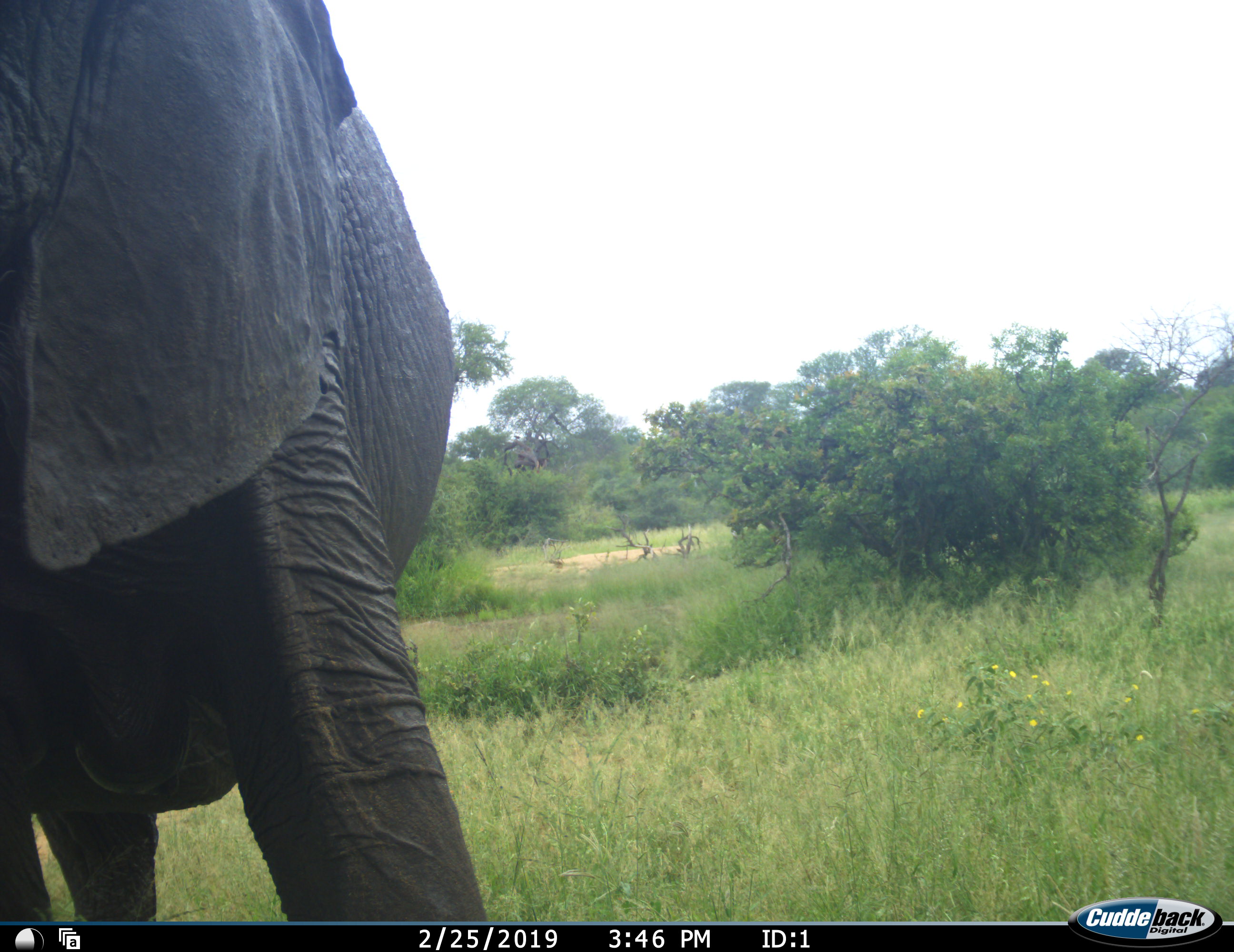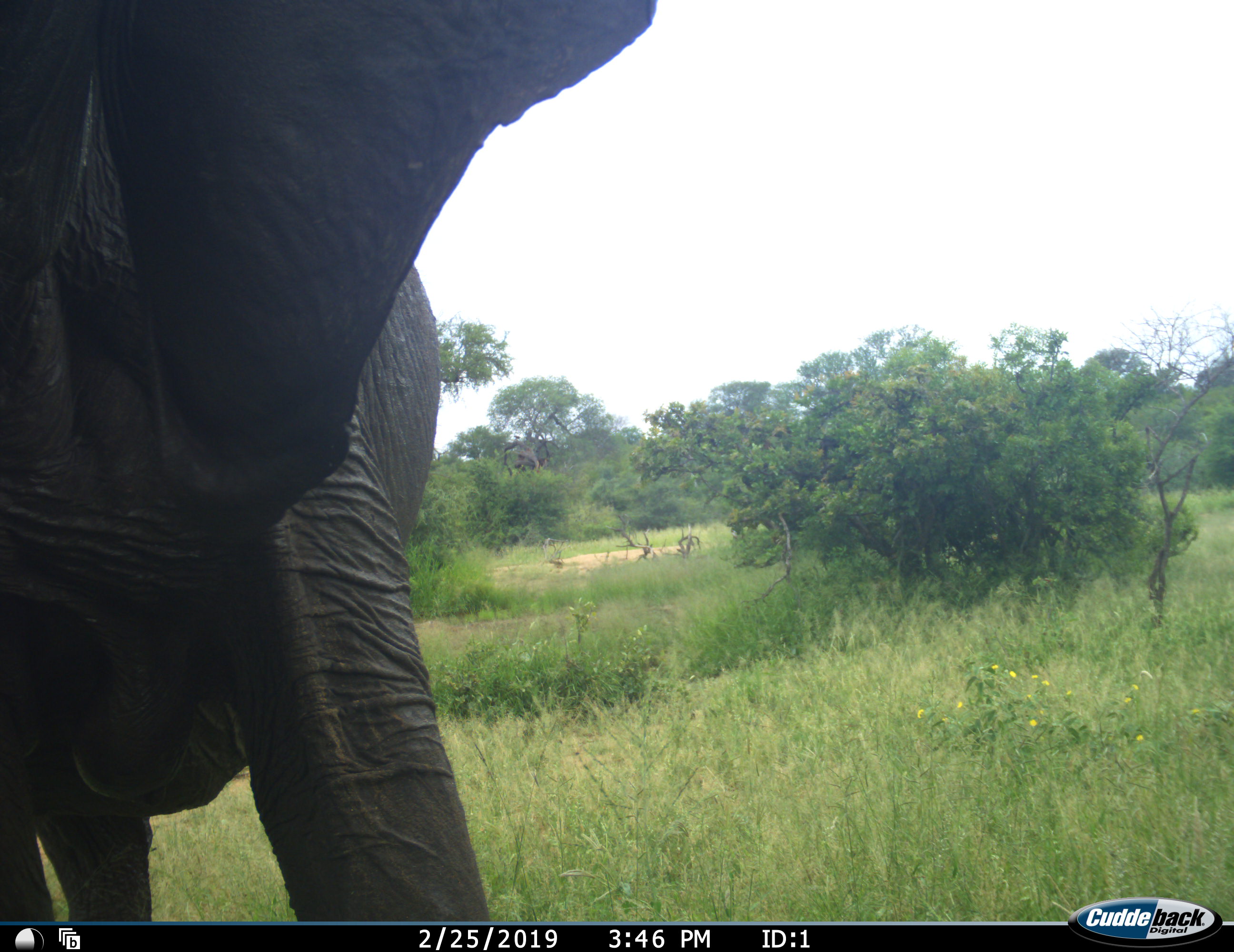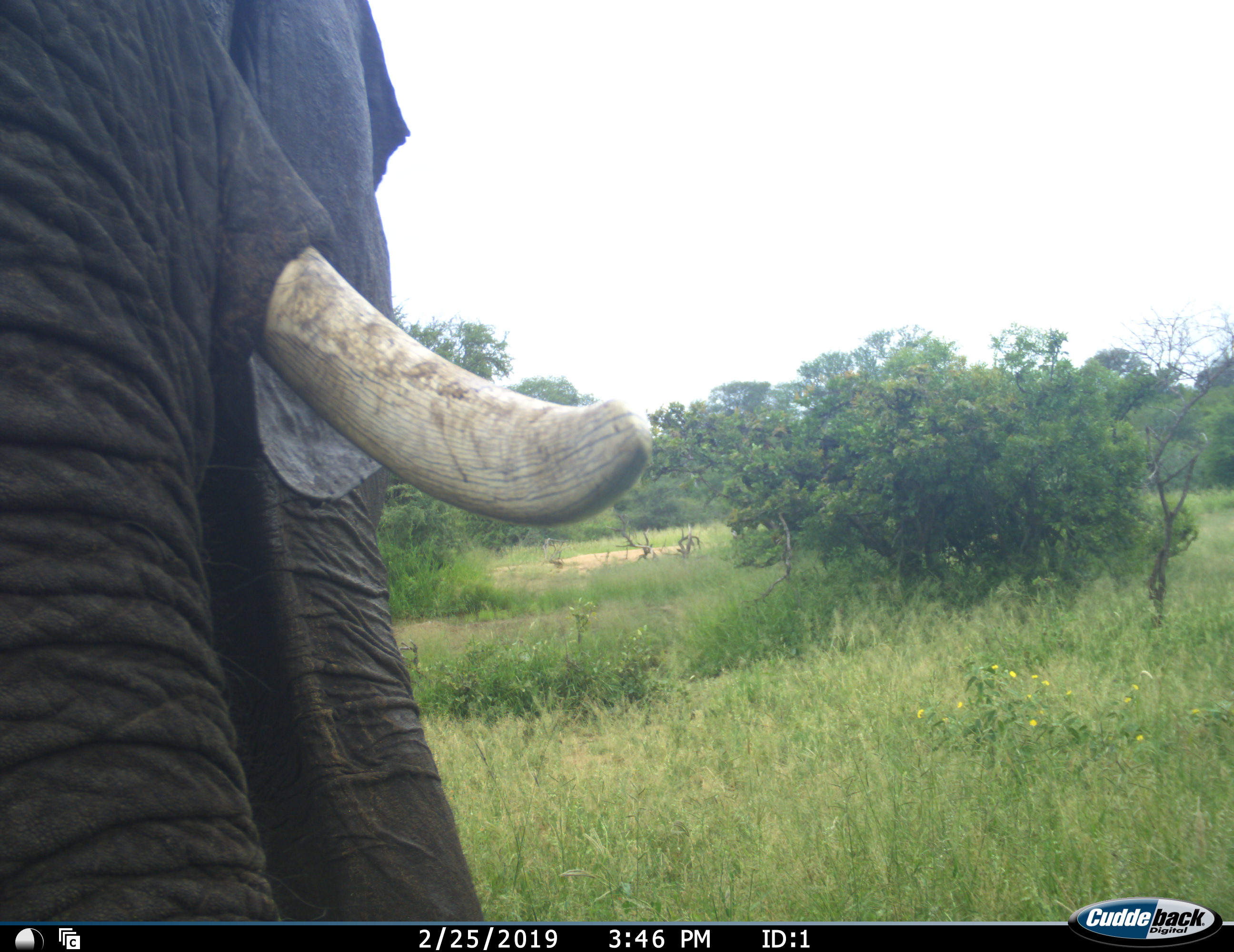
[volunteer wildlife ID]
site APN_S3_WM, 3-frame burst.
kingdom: Animalia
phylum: Chordata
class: Mammalia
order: Proboscidea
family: Elephantidae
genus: Loxodonta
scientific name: Loxodonta africana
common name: african bush elephant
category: elephant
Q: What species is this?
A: Elephant (african bush elephant) (Loxodonta africana).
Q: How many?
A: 1.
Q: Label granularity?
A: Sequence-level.